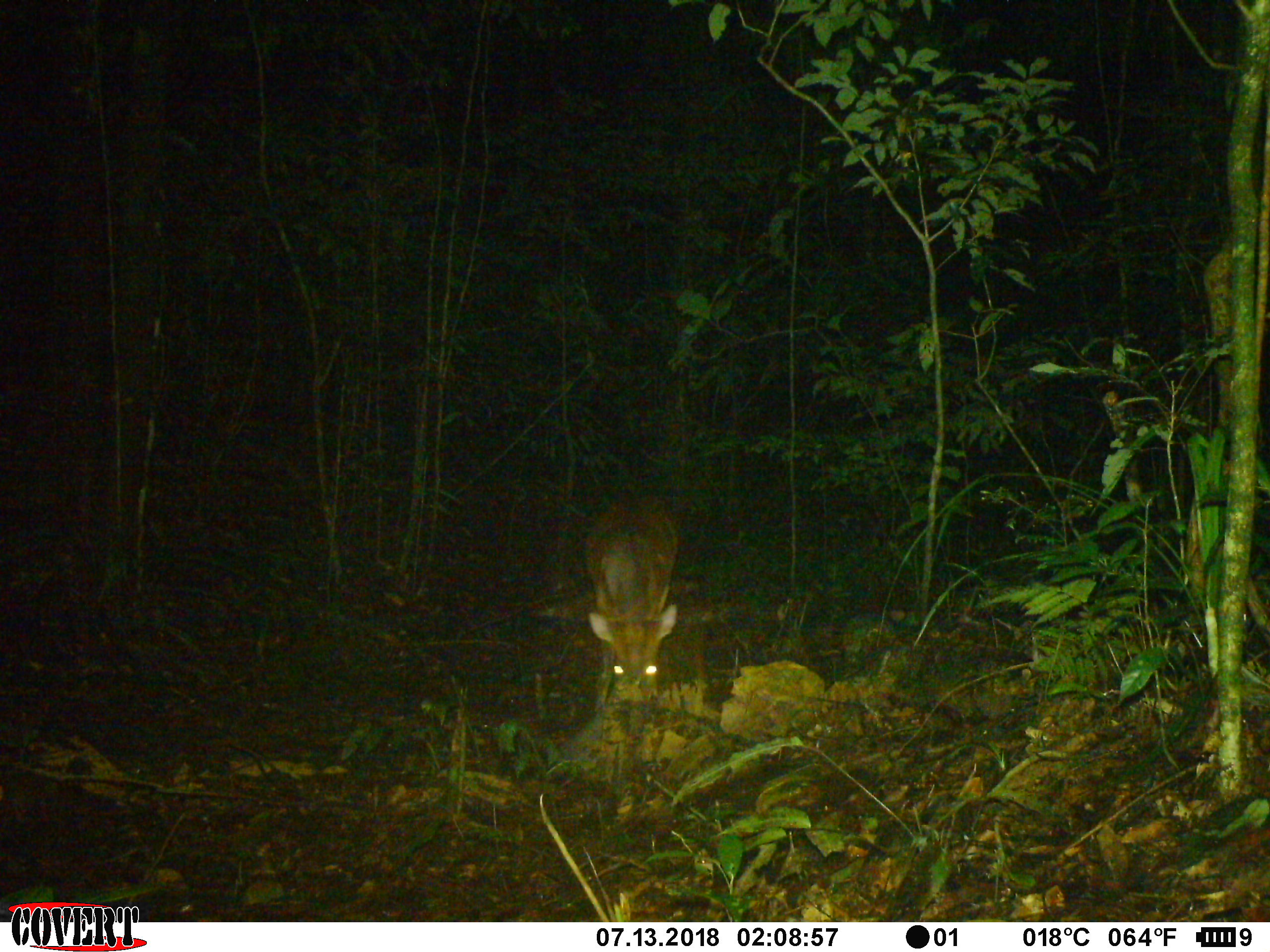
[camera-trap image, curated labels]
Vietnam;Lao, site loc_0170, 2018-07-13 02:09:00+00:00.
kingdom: Animalia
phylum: Chordata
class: Mammalia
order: Artiodactyla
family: Cervidae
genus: Muntiacus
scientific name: Muntiacus vuquangensis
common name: large-antlered muntjac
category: large antlered muntjac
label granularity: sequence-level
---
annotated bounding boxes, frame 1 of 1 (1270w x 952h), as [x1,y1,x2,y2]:
large antlered muntjac: [587,493,678,710]